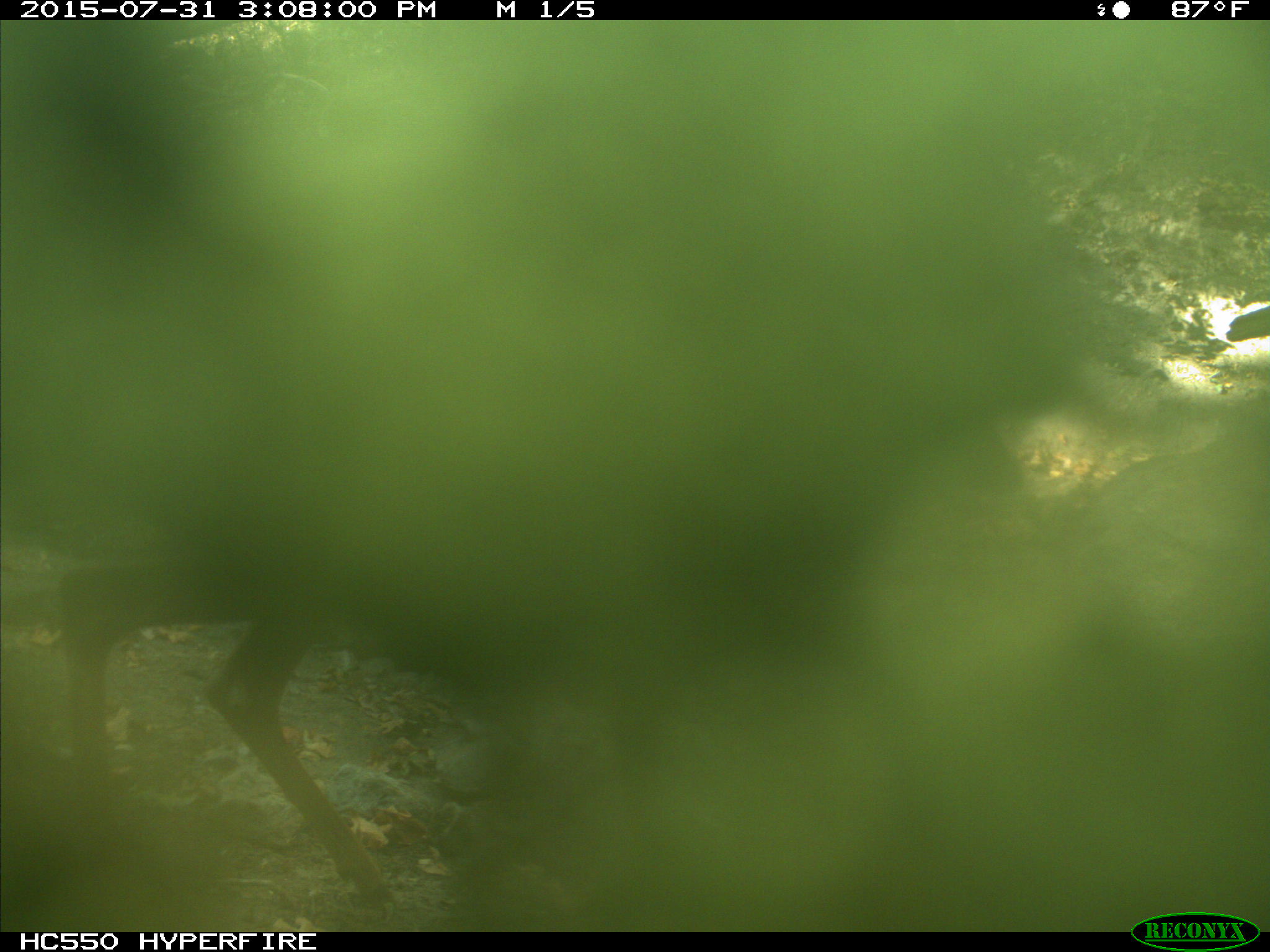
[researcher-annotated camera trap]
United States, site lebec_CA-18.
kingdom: Animalia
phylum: Chordata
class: Mammalia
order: Artiodactyla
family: Cervidae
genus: Odocoileus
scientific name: Odocoileus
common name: deer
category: unidentified deer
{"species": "unidentified deer (deer) (Odocoileus)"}